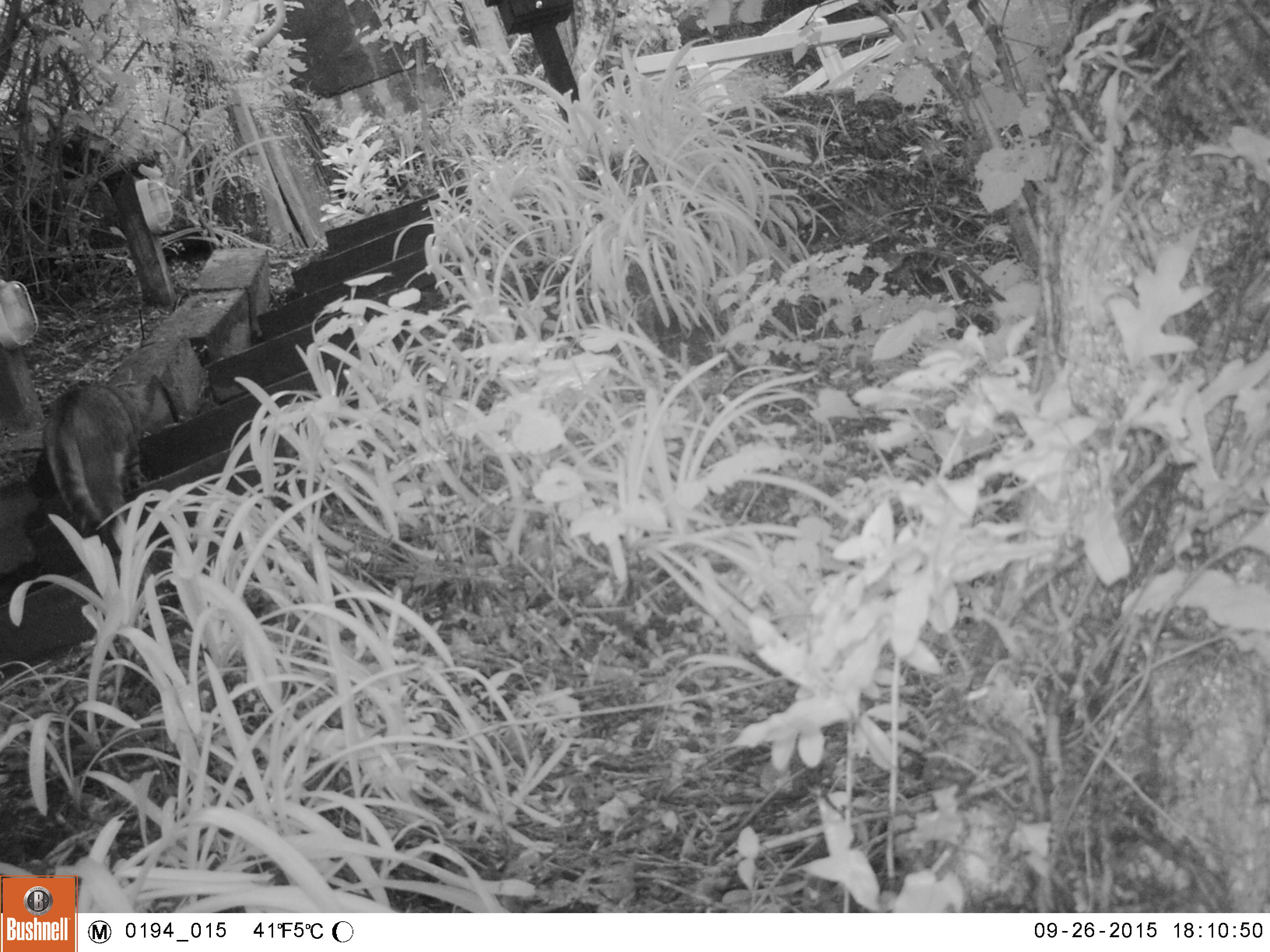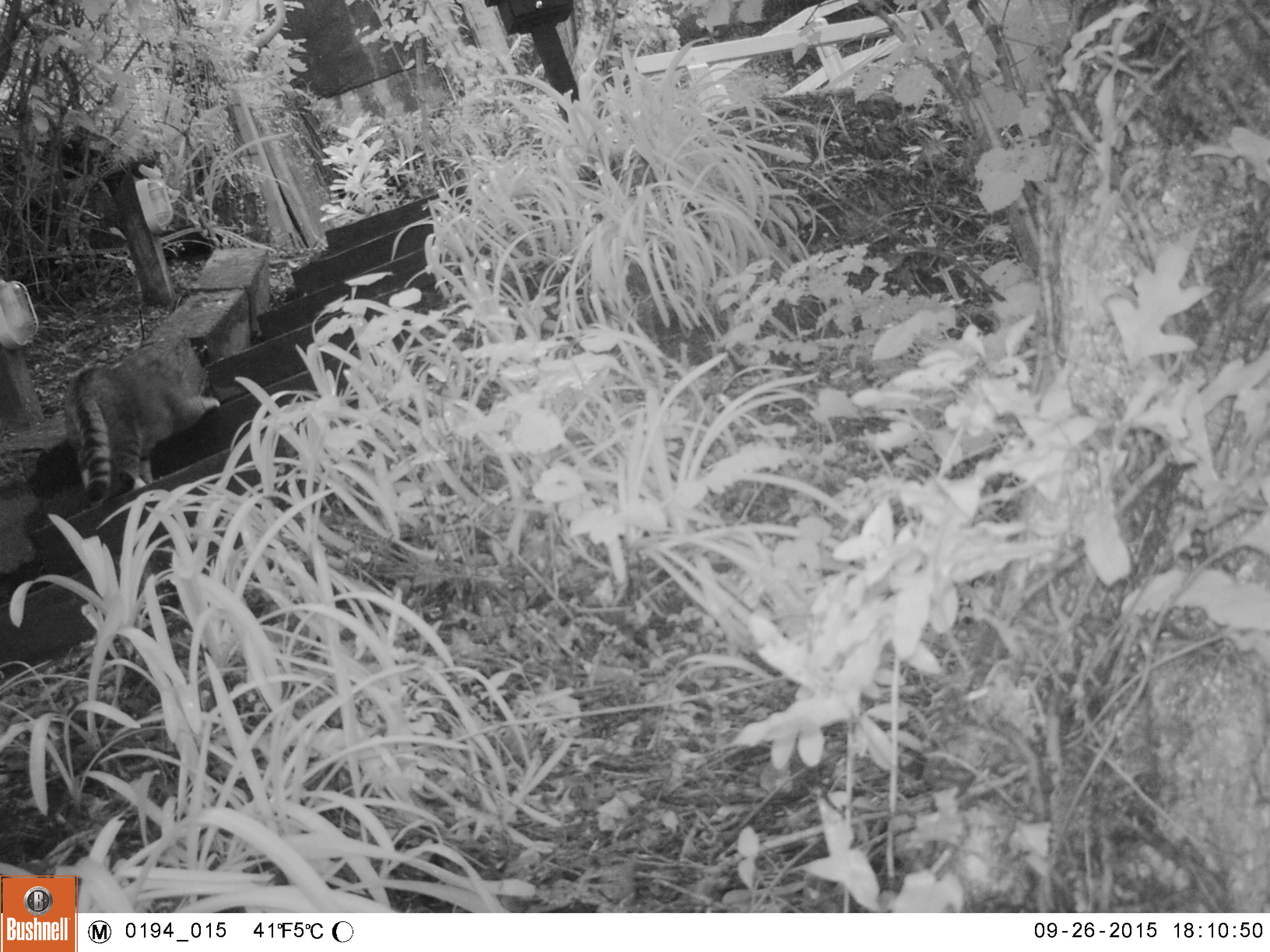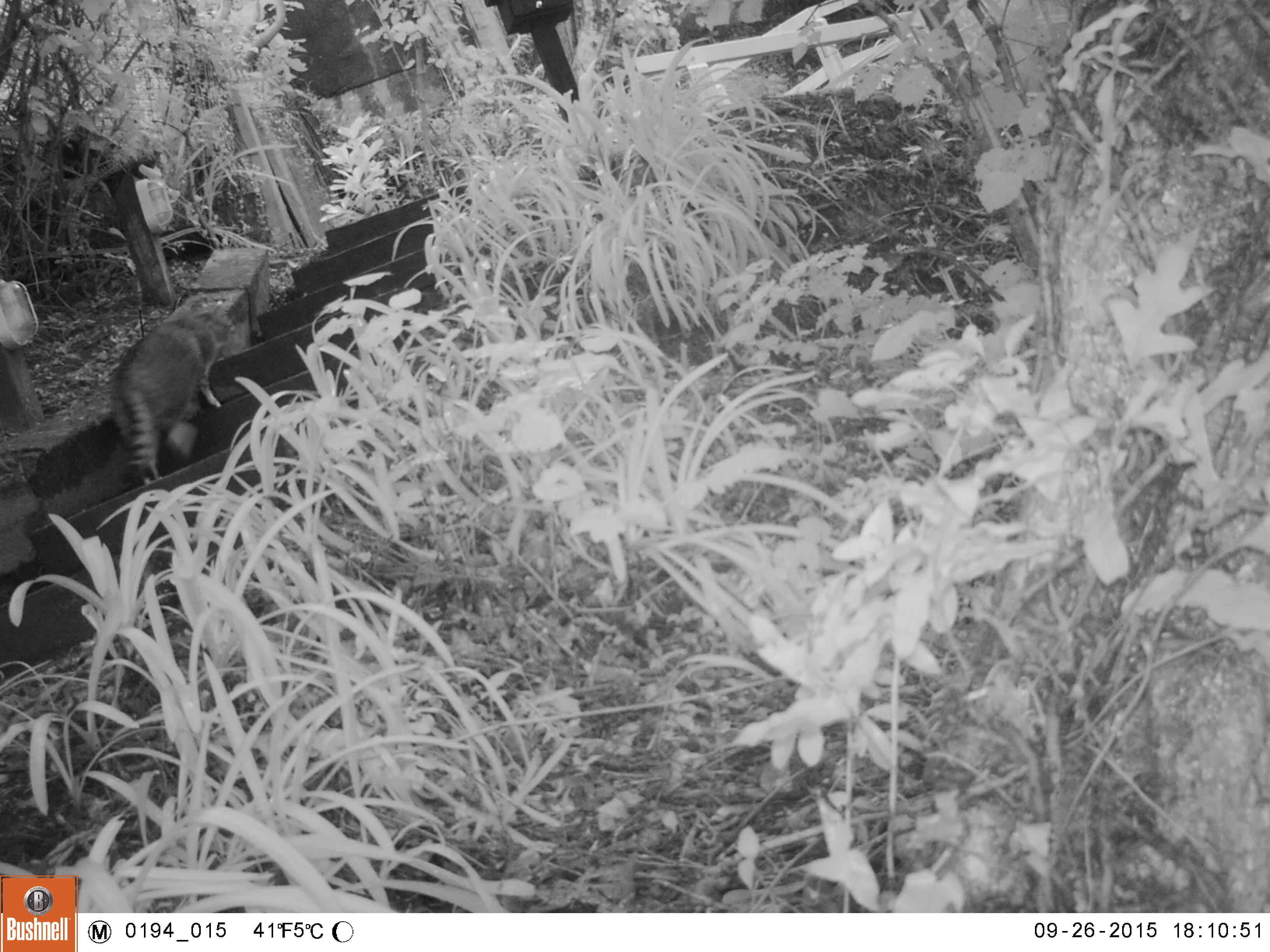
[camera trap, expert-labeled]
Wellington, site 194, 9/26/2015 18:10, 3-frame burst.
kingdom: Animalia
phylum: Chordata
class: Mammalia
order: Carnivora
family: Felidae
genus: Felis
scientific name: Felis catus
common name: cat